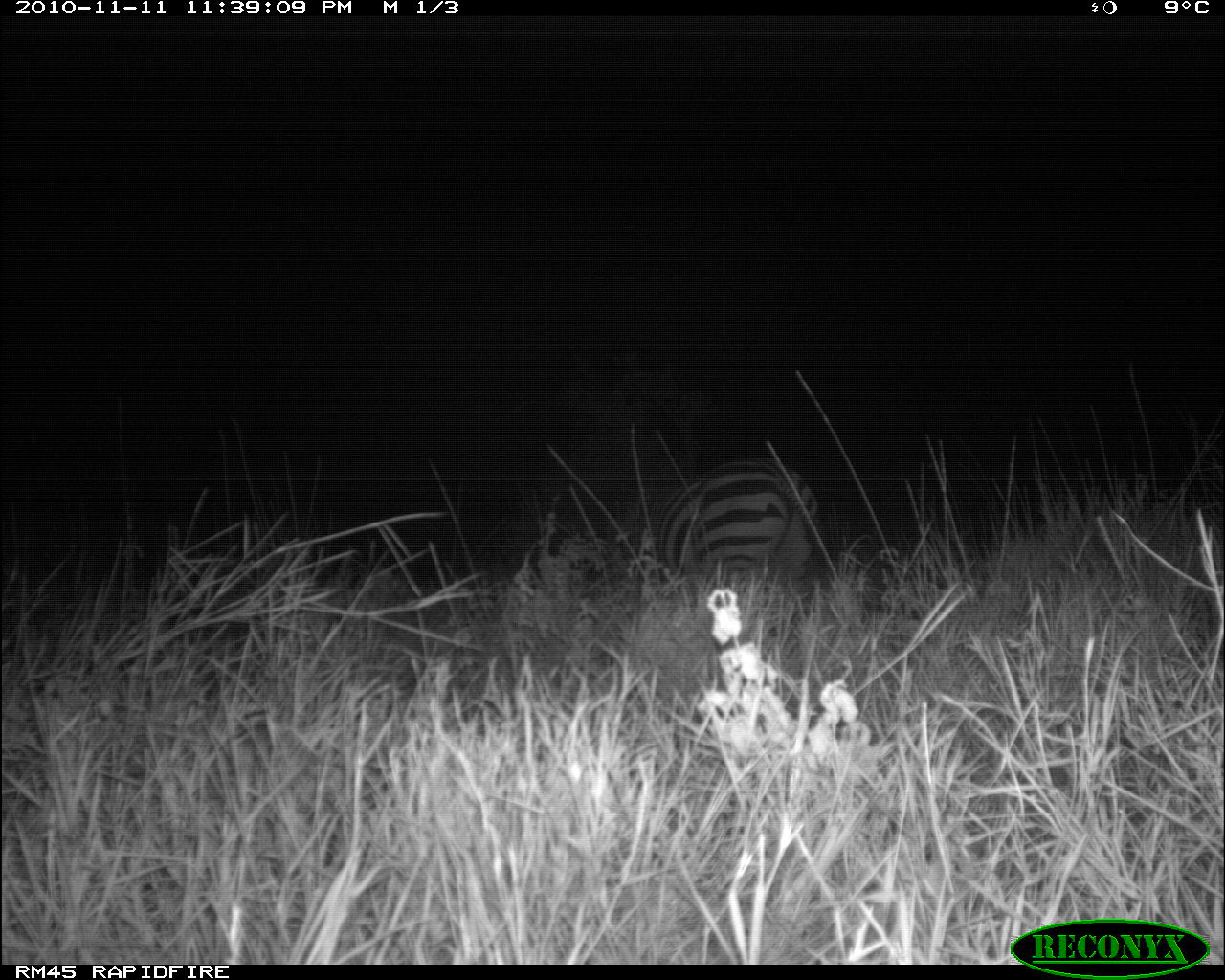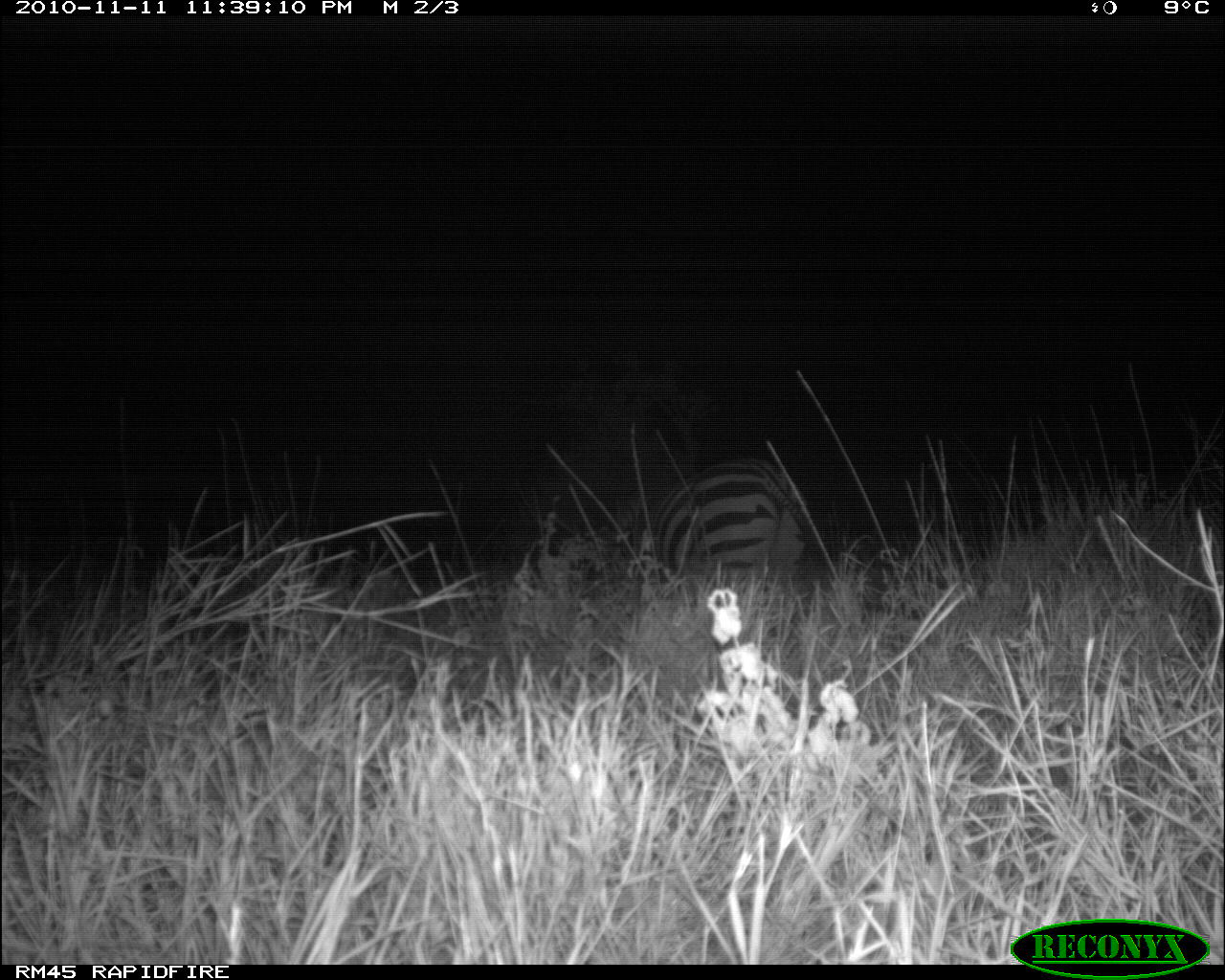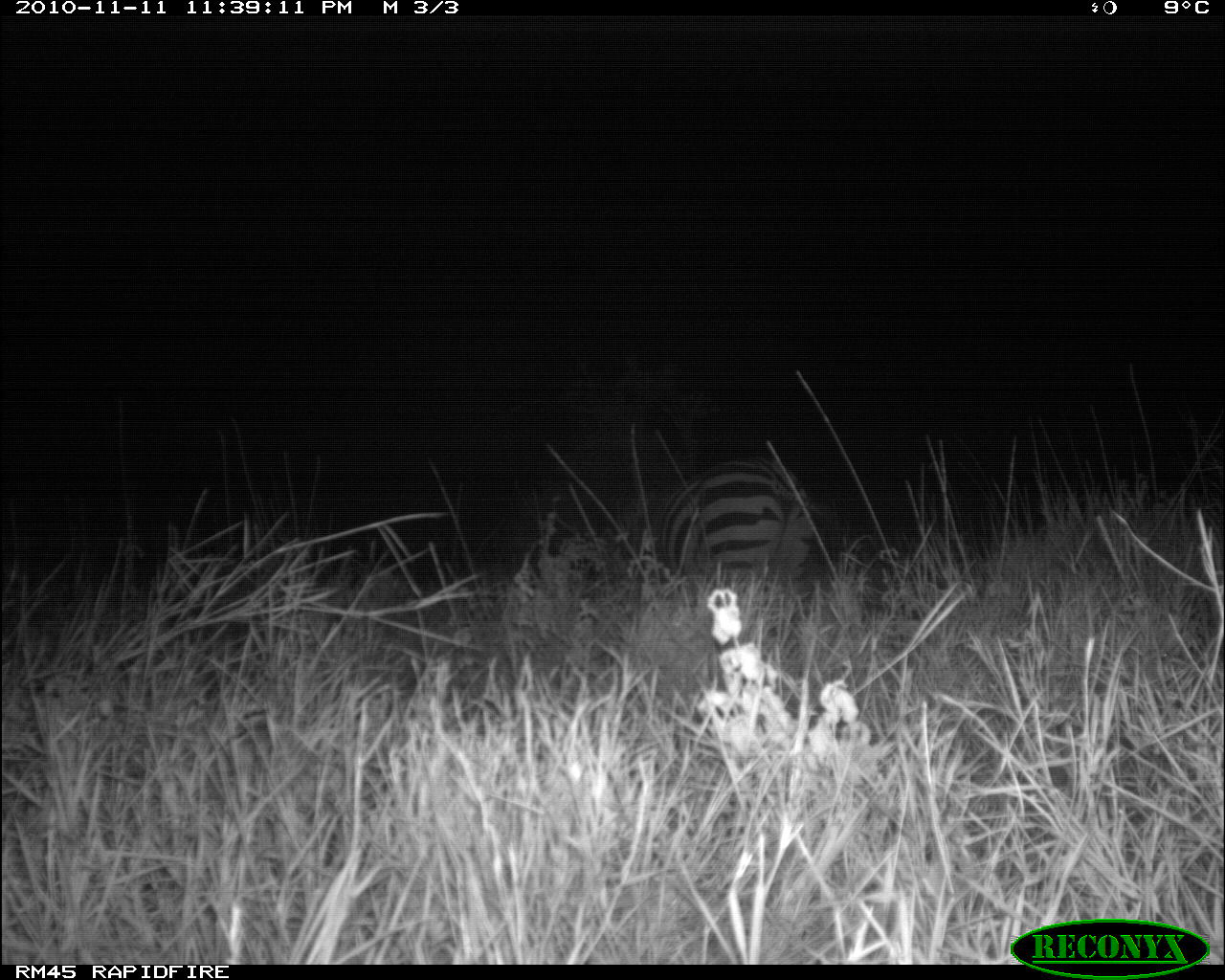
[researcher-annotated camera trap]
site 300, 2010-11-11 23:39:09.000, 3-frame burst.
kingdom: Animalia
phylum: Chordata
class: Mammalia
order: Perissodactyla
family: Equidae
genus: Equus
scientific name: Equus quagga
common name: plains zebra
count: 1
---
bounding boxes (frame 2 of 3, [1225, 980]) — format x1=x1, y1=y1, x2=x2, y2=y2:
equus quagga: x1=644, y1=457, x2=824, y2=588